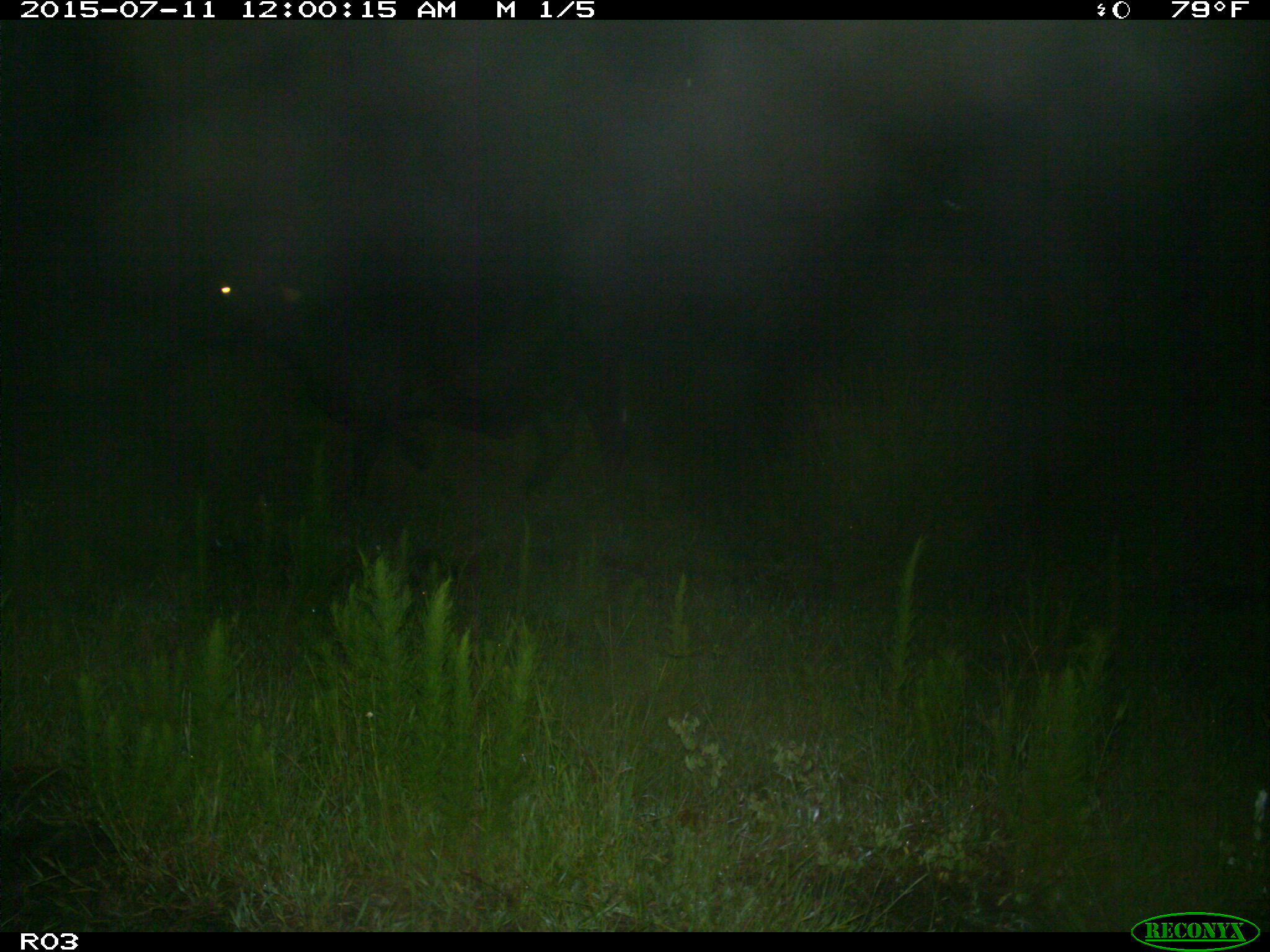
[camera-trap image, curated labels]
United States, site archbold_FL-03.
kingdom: Animalia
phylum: Chordata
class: Mammalia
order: Artiodactyla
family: Bovidae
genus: Bos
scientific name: Bos taurus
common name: domestic cow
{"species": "Bos taurus (domestic cow)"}